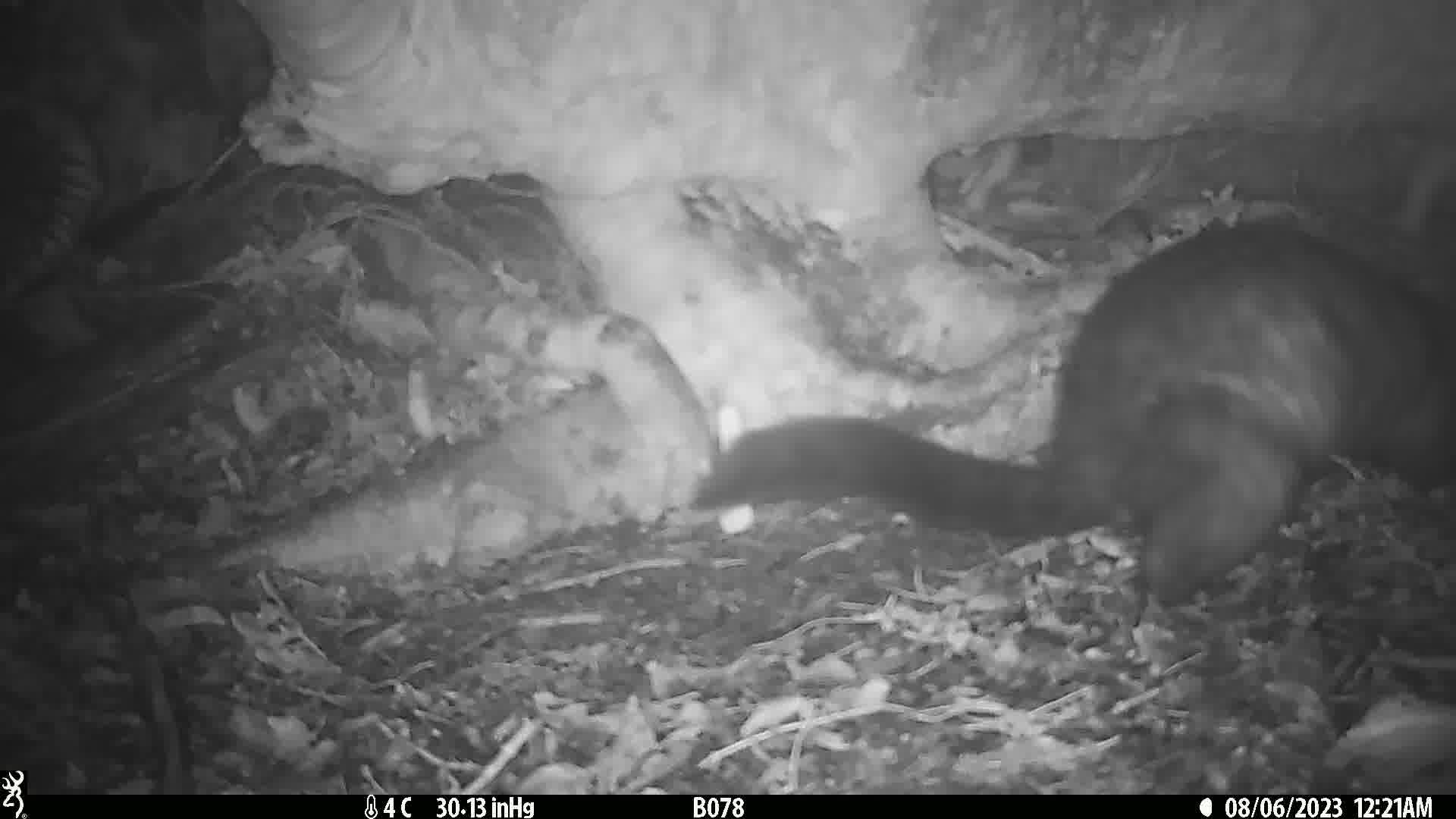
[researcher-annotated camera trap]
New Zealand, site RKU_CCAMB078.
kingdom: Animalia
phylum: Chordata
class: Mammalia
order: Diprotodontia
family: Phalangeridae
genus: Trichosurus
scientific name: Trichosurus vulpecula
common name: common brushtail possum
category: possum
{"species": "possum (common brushtail possum) (Trichosurus vulpecula)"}